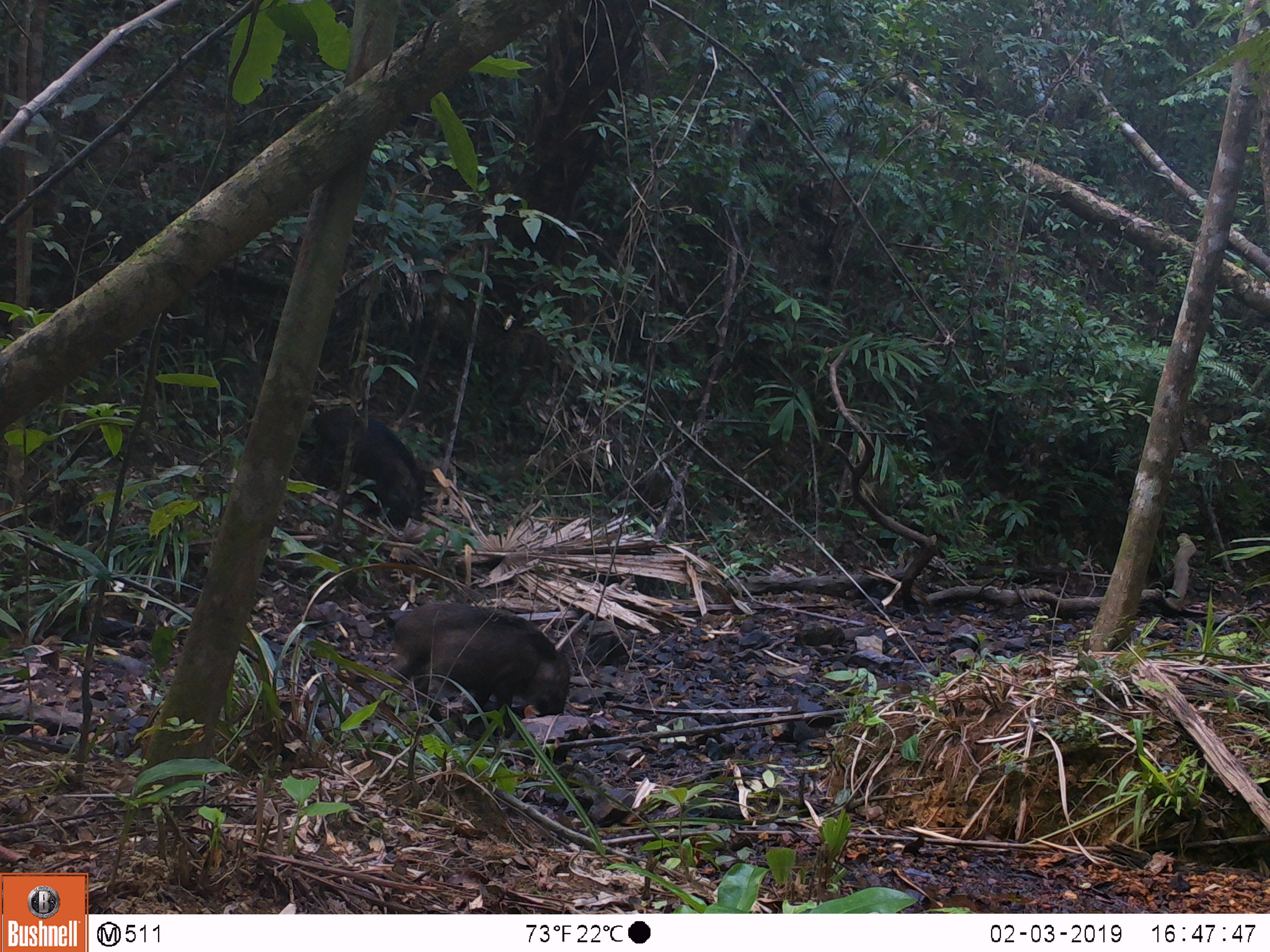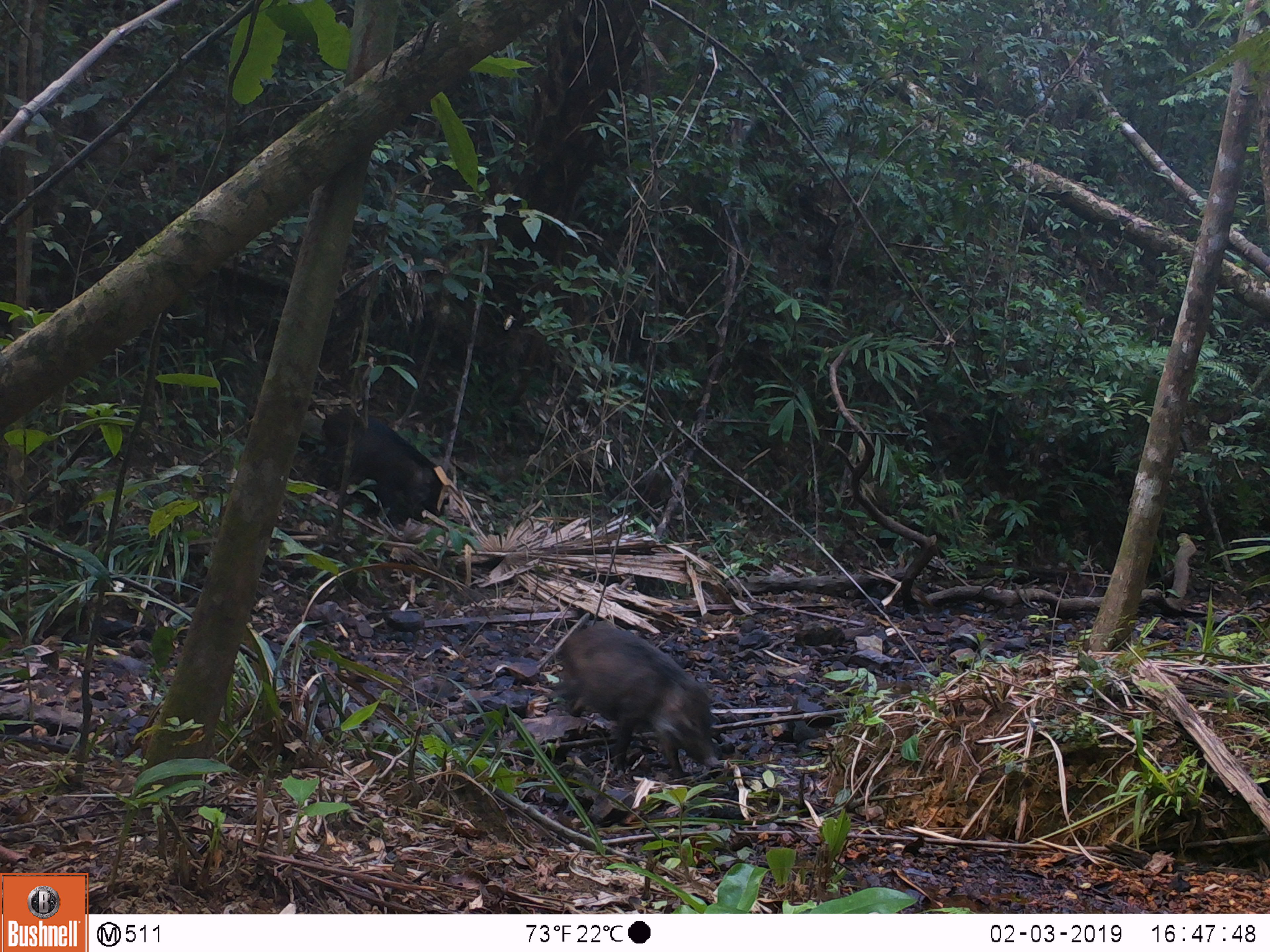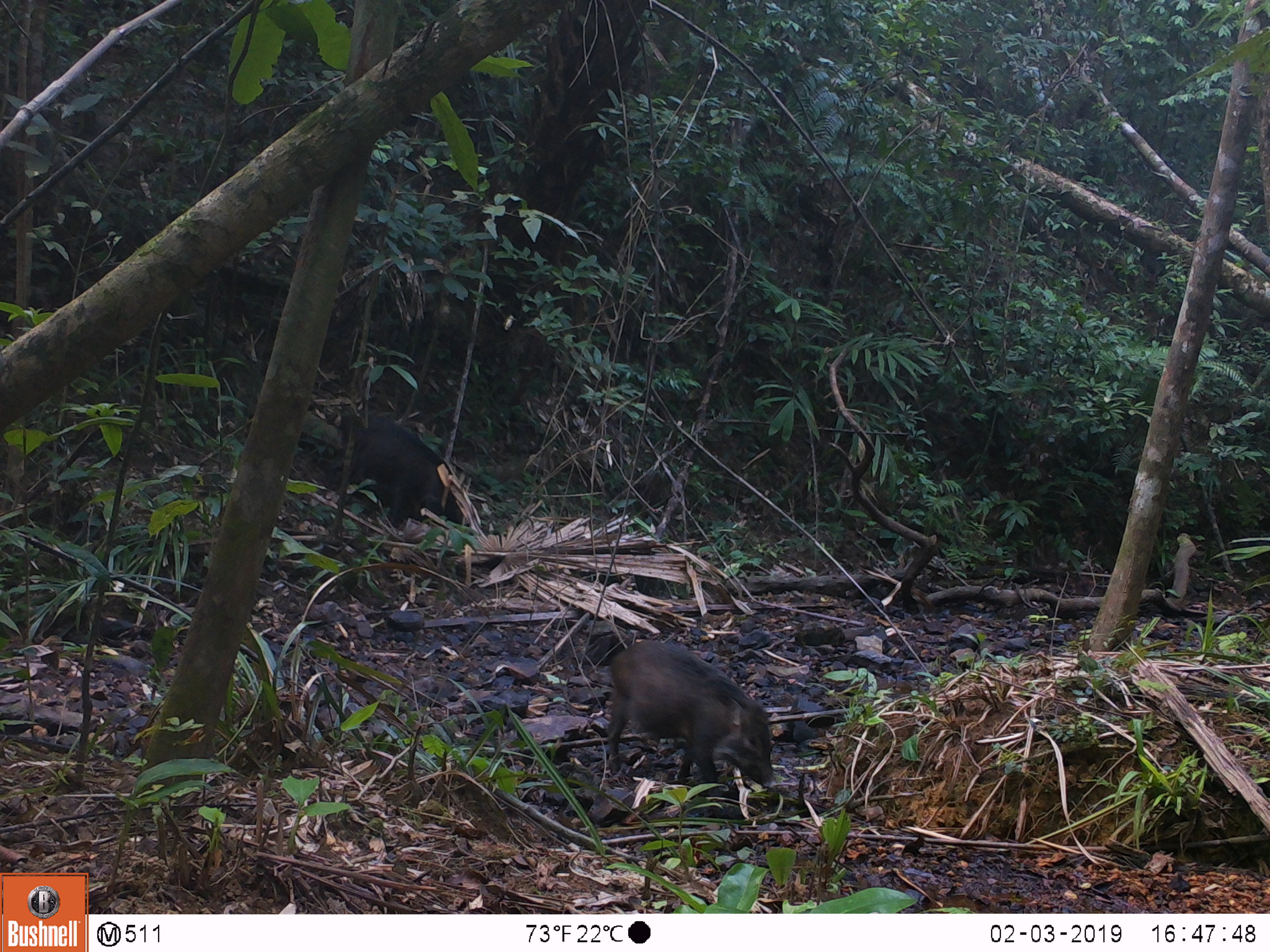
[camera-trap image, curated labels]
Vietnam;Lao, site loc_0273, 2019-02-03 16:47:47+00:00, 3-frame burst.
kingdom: Animalia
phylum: Chordata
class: Mammalia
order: Artiodactyla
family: Suidae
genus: Sus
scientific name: Sus scrofa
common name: eurasian wild pig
Eurasian wild pig (Sus scrofa). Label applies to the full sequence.